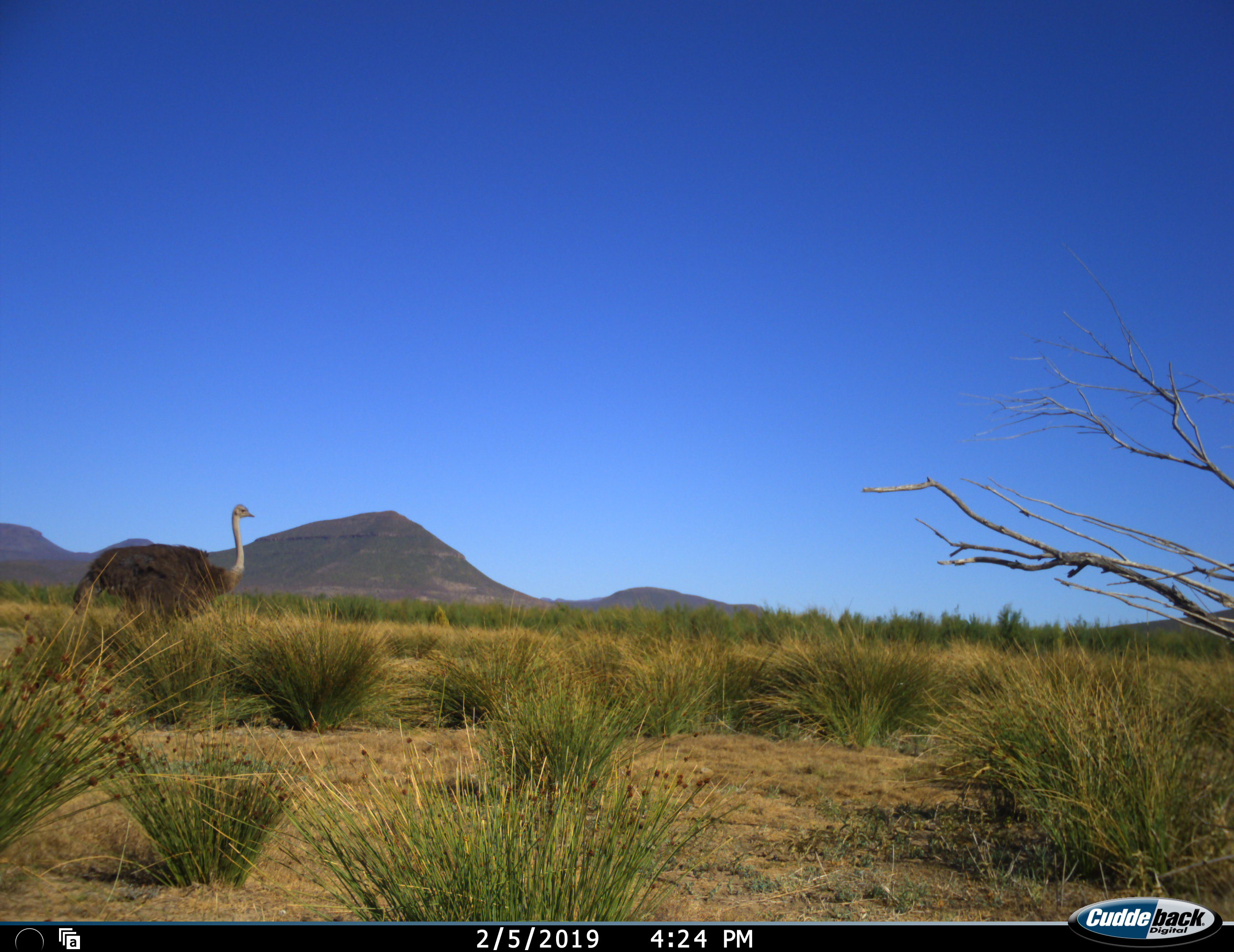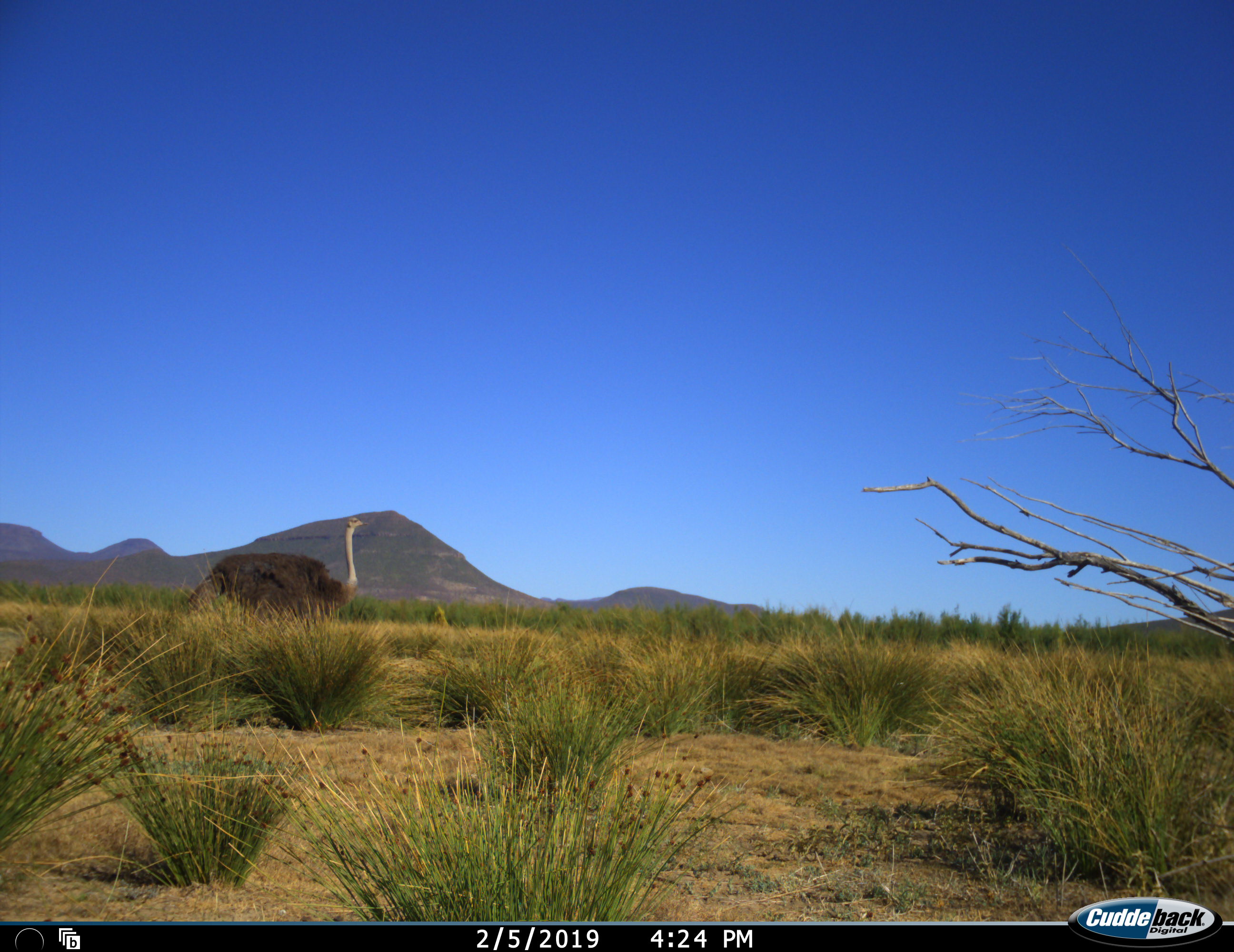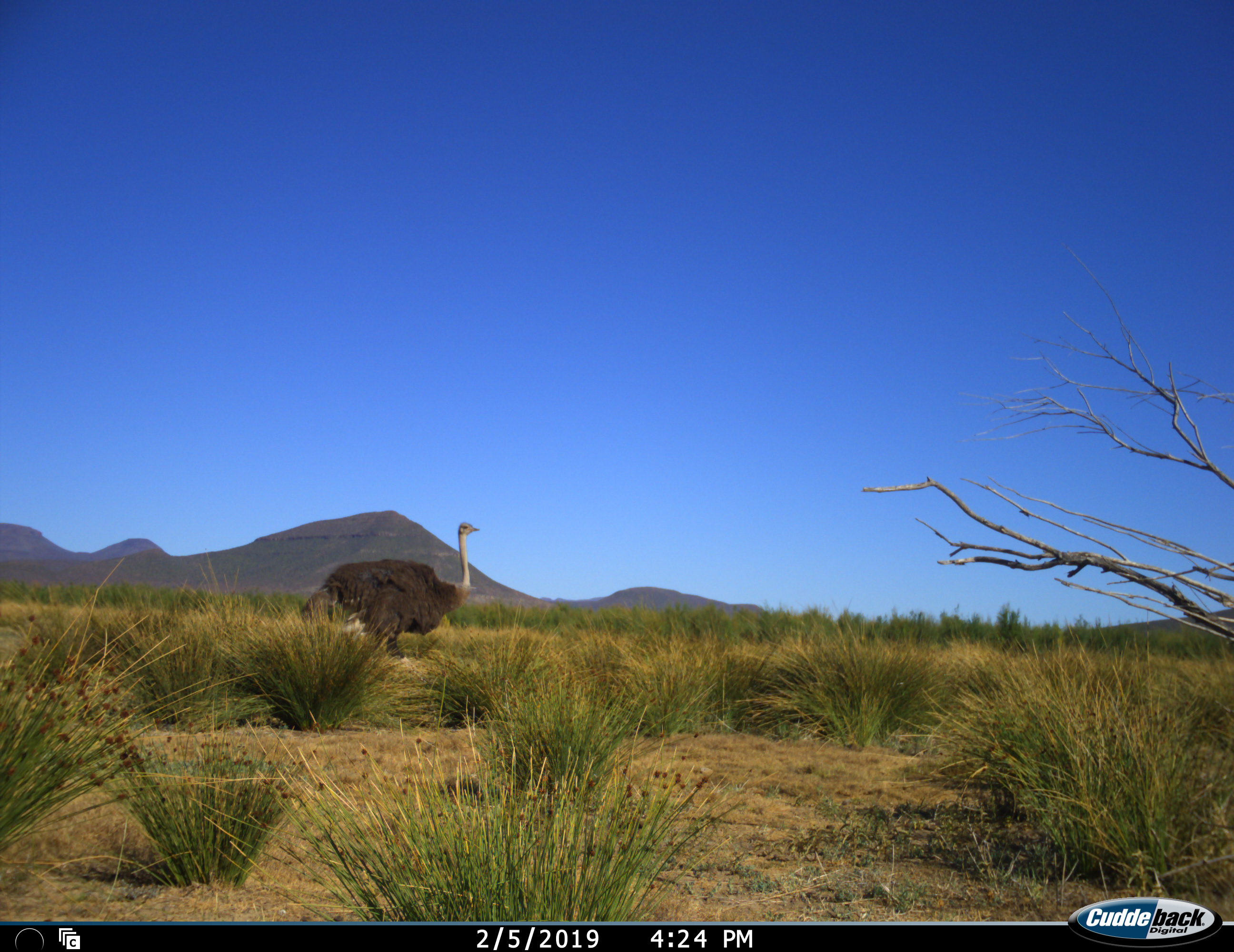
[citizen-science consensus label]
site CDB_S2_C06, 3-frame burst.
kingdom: Animalia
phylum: Chordata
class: Aves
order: Struthioniformes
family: Struthionidae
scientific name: Struthionidae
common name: ostrich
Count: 1.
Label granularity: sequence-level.